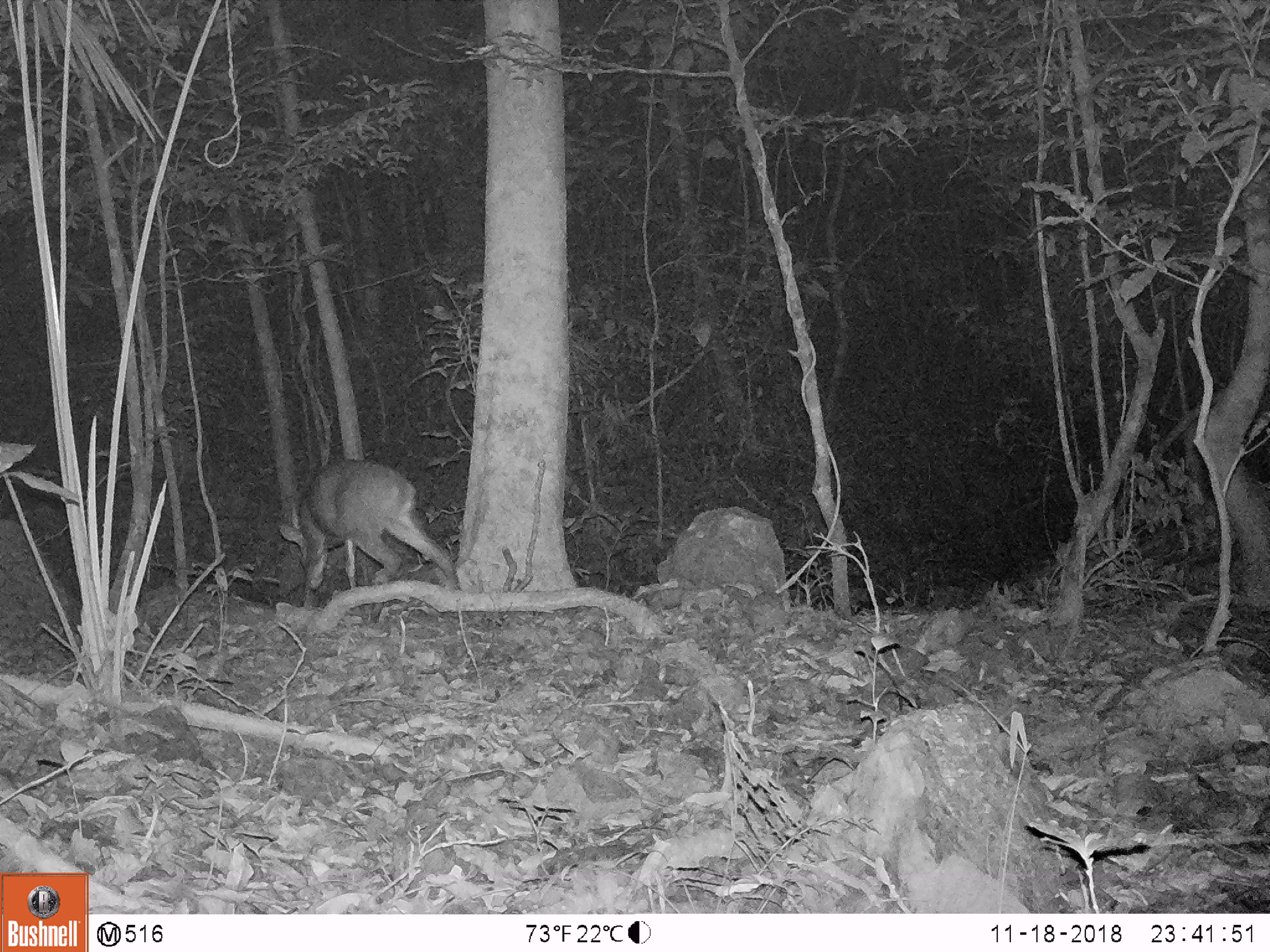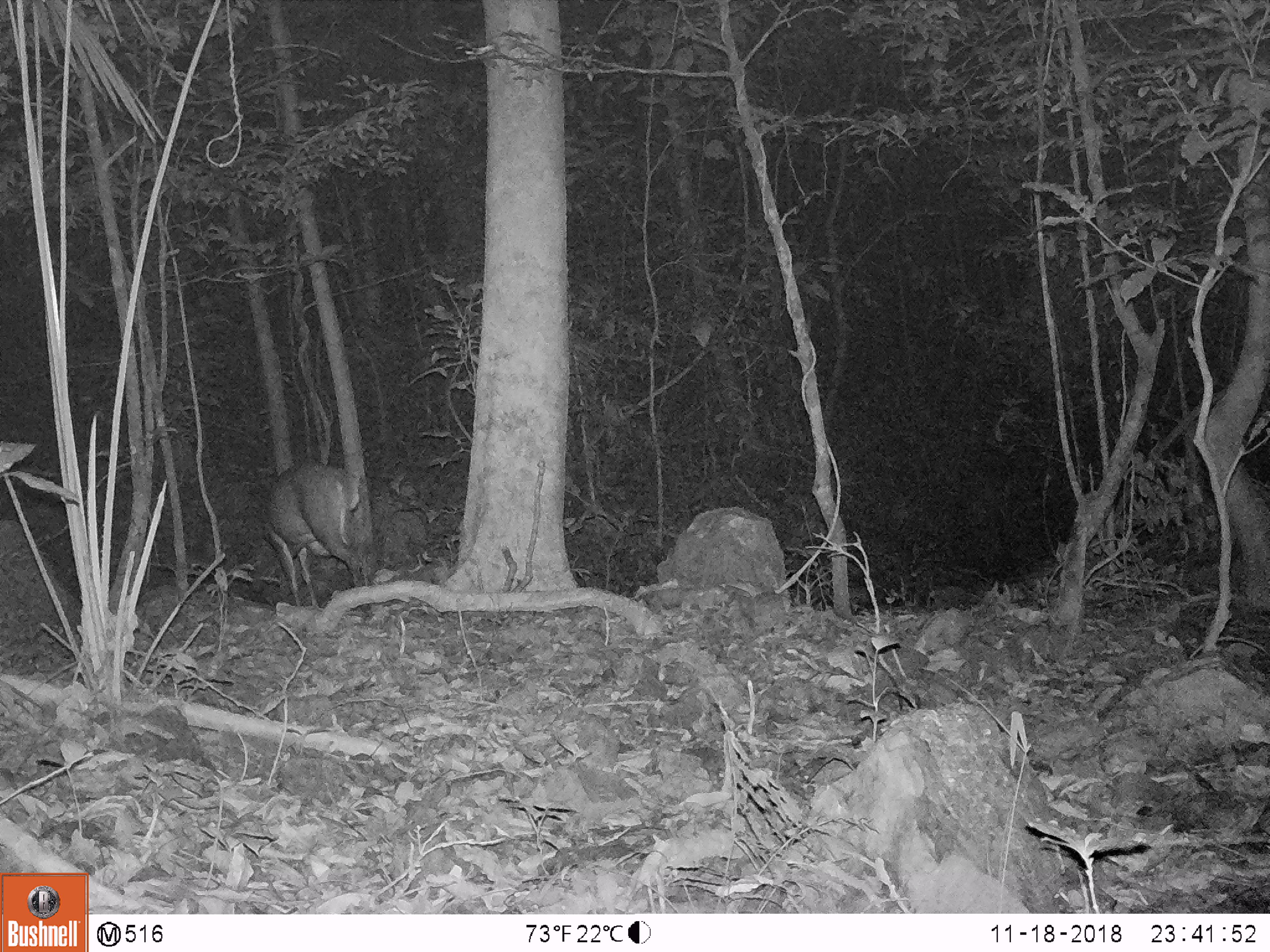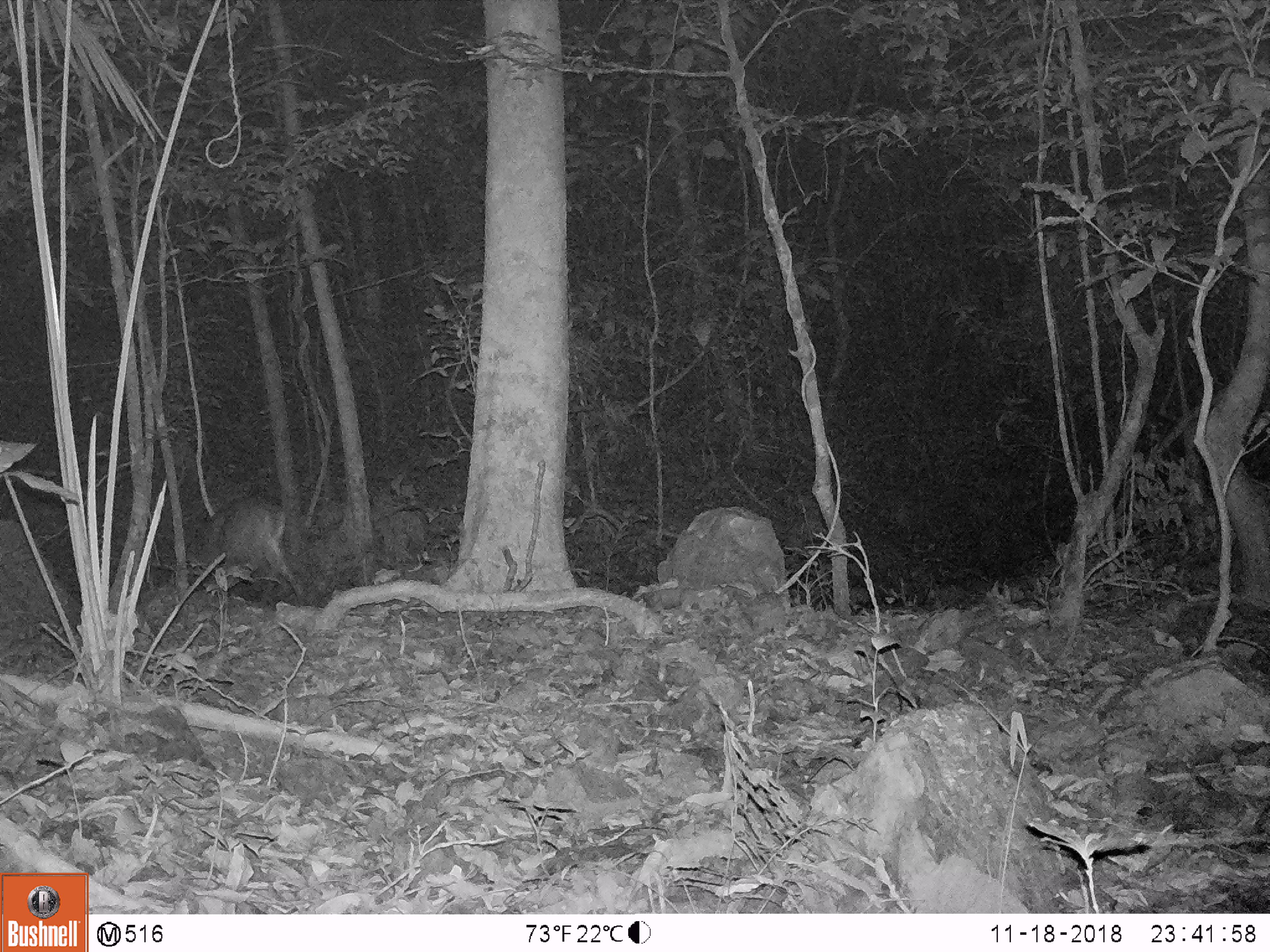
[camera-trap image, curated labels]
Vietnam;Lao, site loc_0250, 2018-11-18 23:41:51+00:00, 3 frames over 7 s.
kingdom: Animalia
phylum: Chordata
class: Mammalia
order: Artiodactyla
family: Cervidae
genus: Muntiacus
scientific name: Muntiacus vuquangensis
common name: large-antlered muntjac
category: large antlered muntjac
Large antlered muntjac (large-antlered muntjac) (Muntiacus vuquangensis). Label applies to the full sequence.